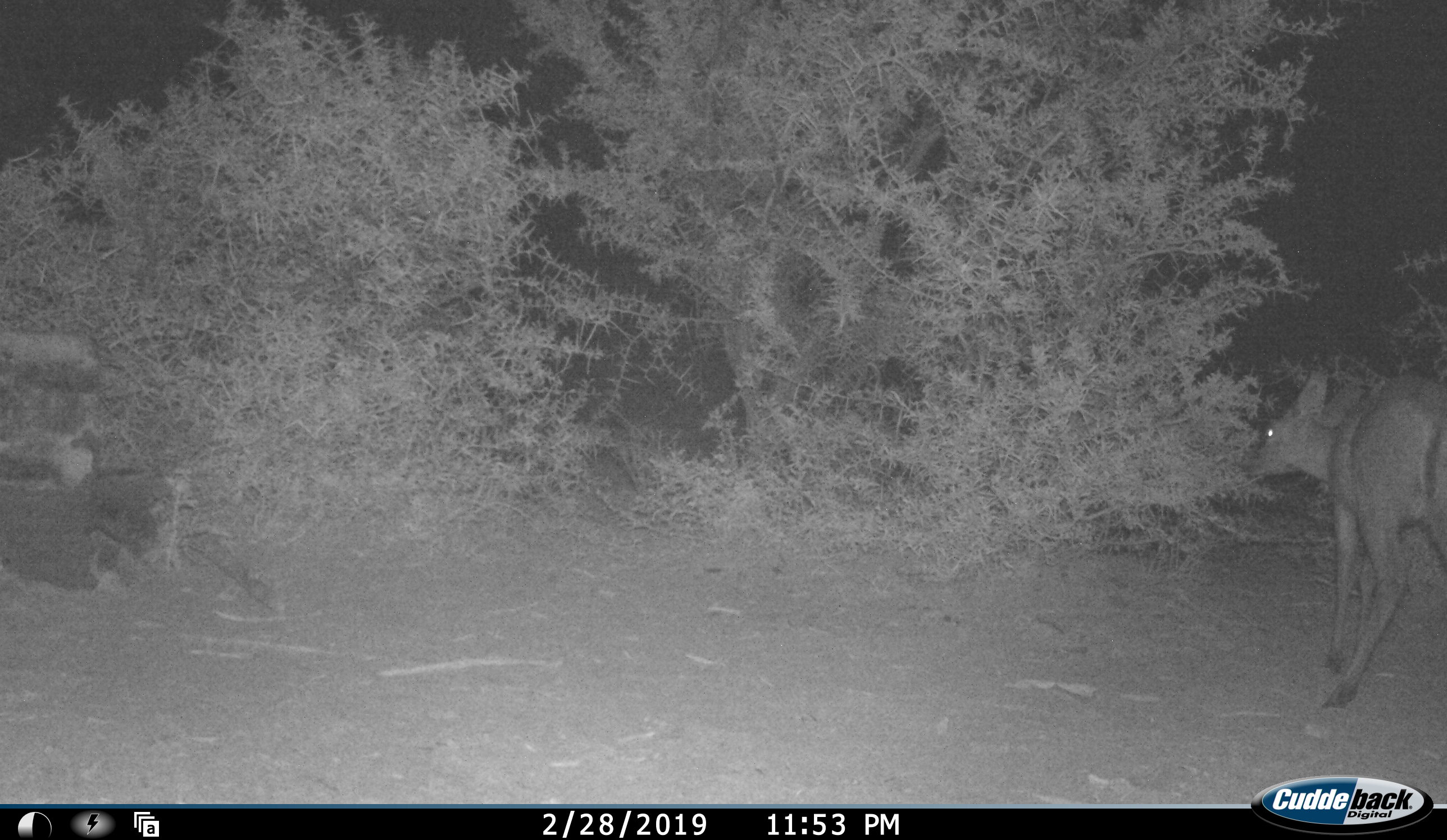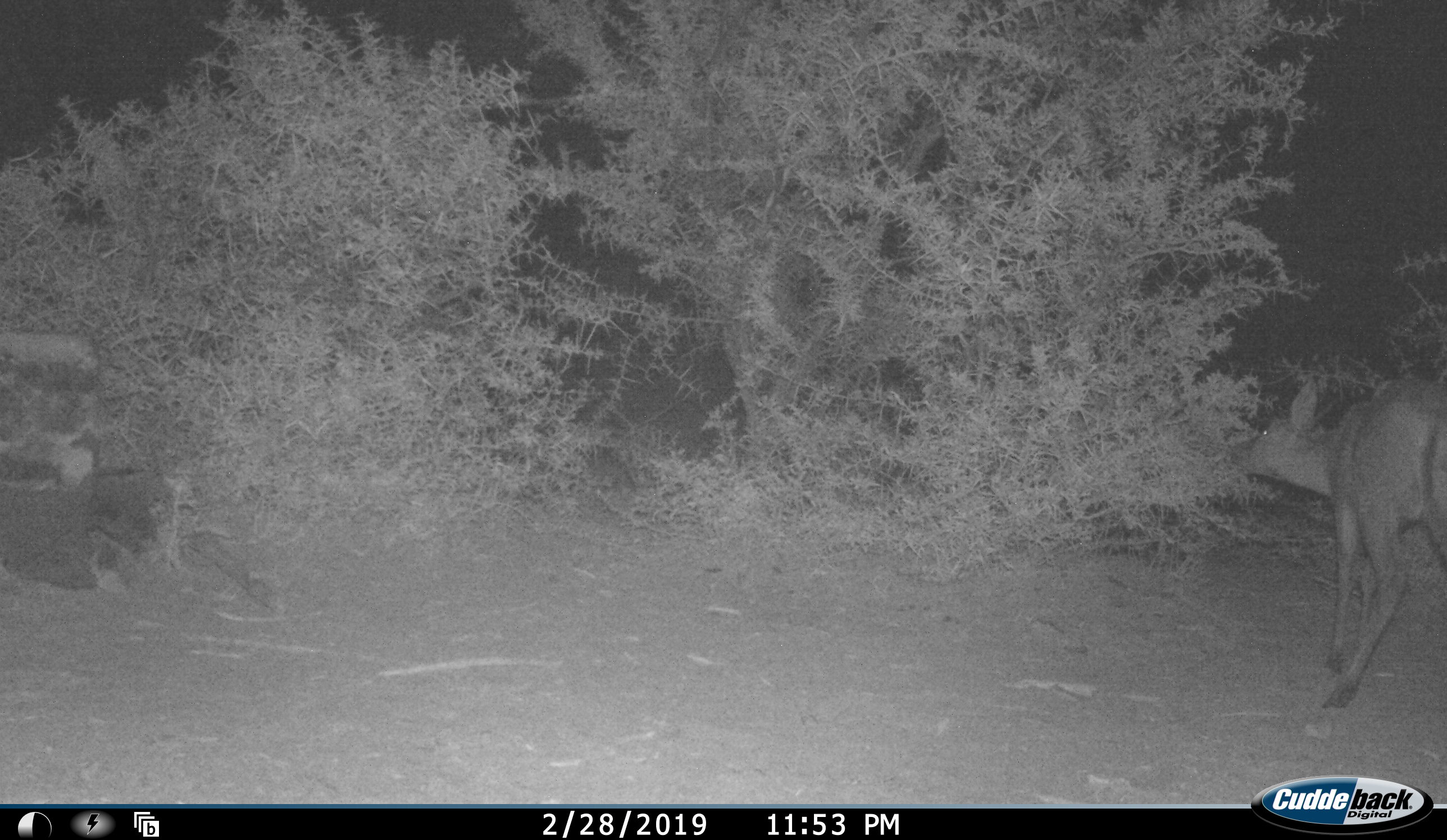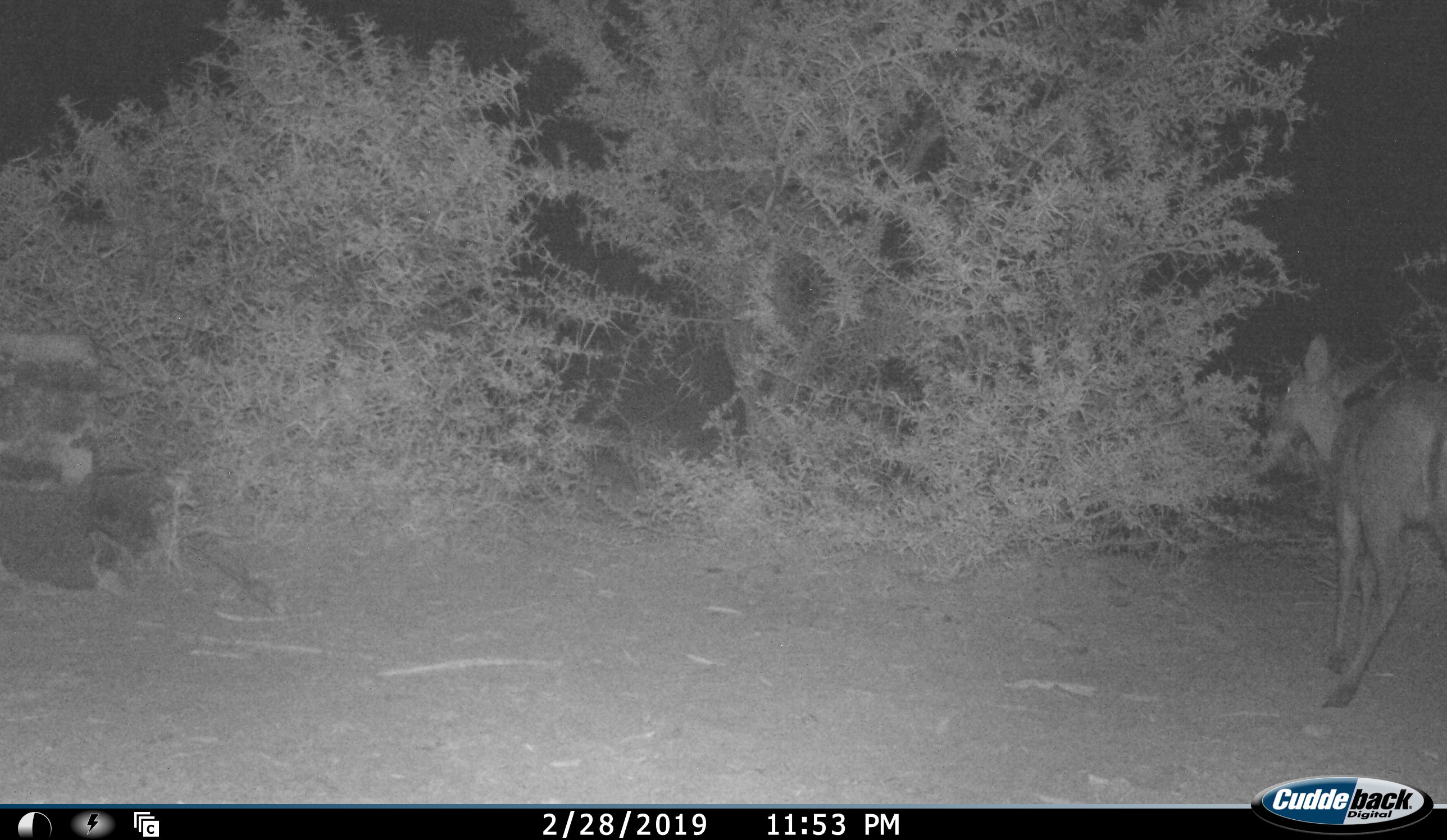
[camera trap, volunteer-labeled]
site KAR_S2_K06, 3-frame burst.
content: unidentified animal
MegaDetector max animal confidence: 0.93